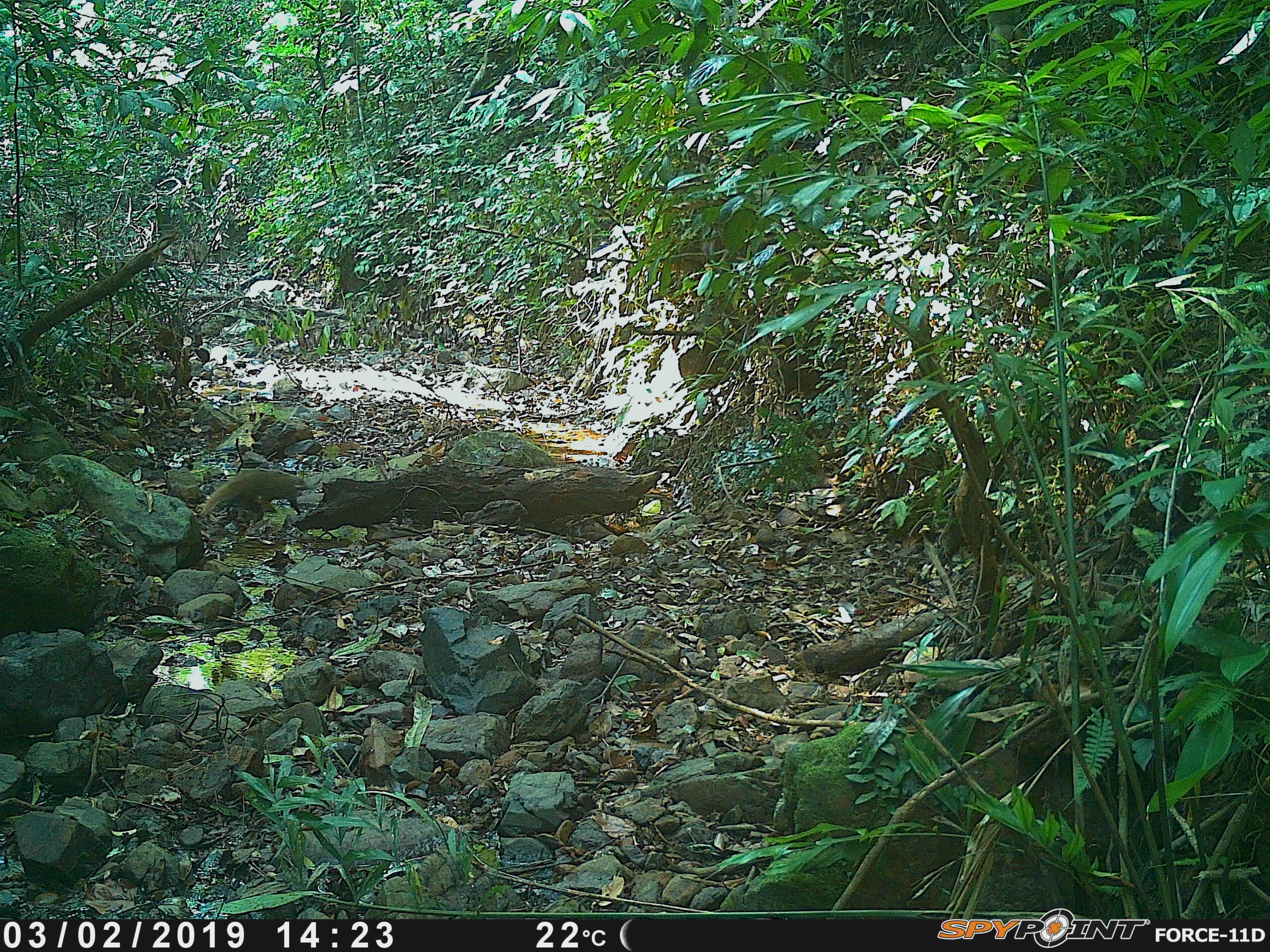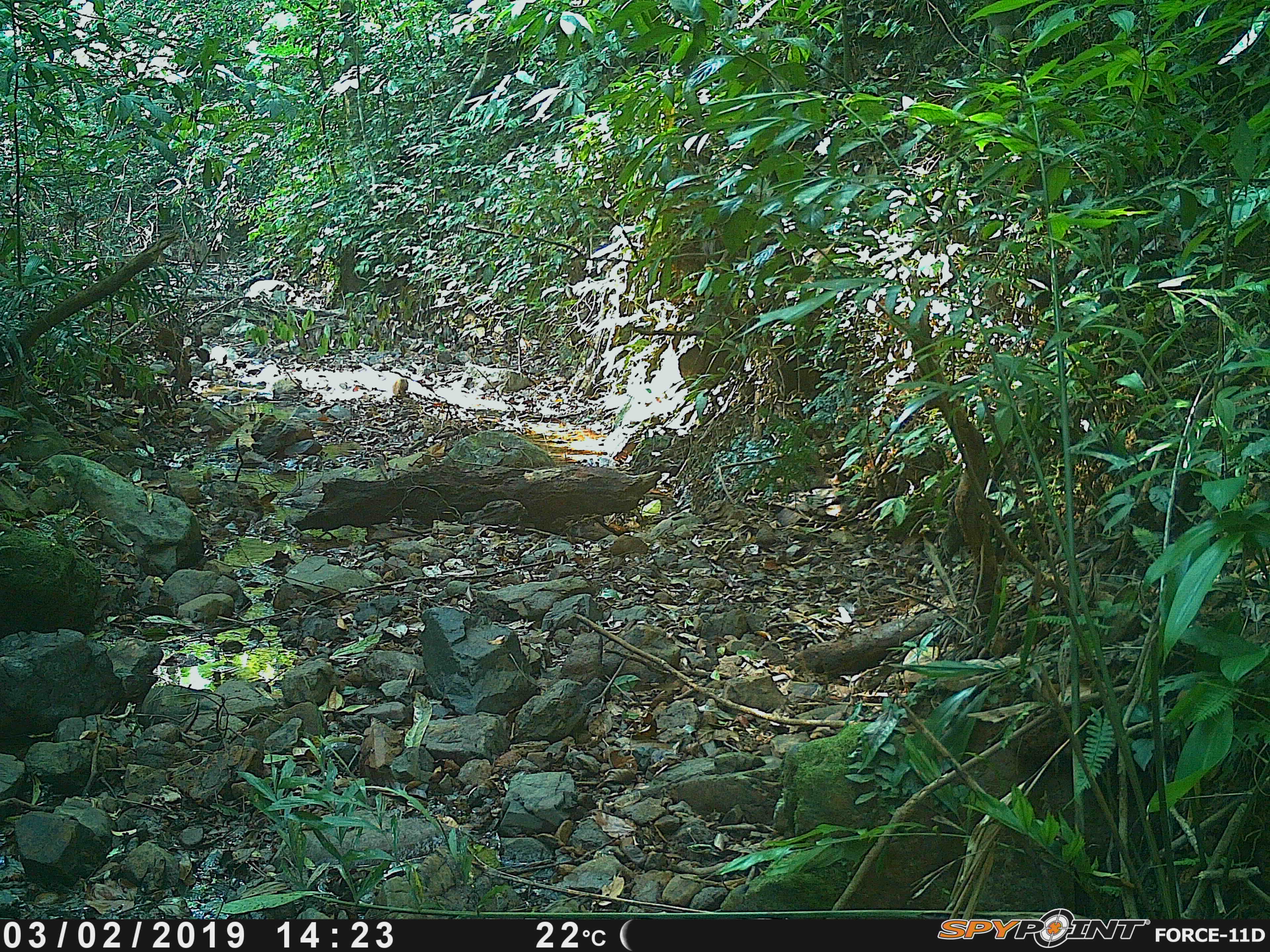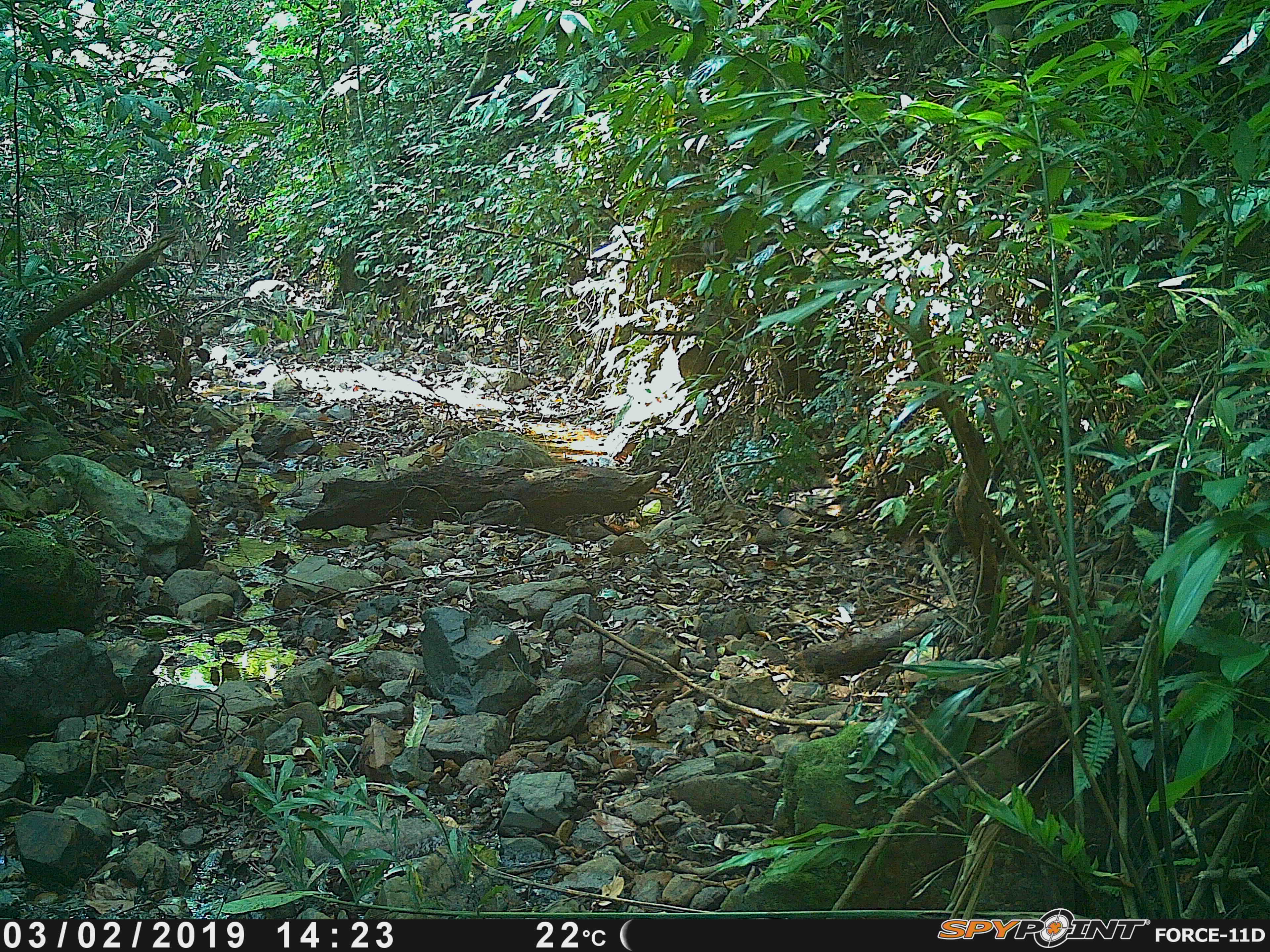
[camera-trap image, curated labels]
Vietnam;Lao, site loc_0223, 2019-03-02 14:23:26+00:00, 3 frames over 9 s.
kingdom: Animalia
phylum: Chordata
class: Mammalia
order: Carnivora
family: Herpestidae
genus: Urva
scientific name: Urva urva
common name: crab-eating mongoose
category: crab eating mongoose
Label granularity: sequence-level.